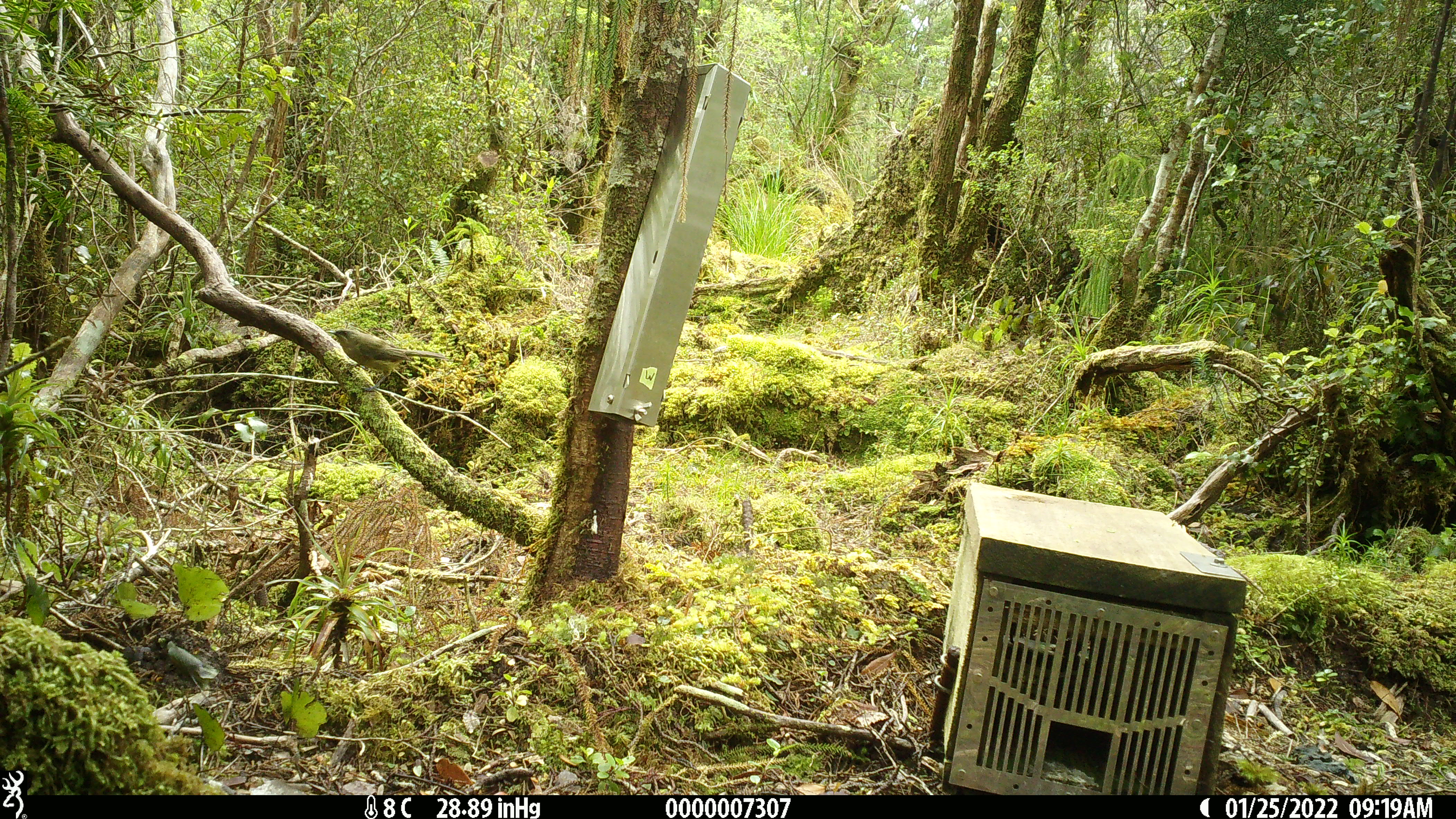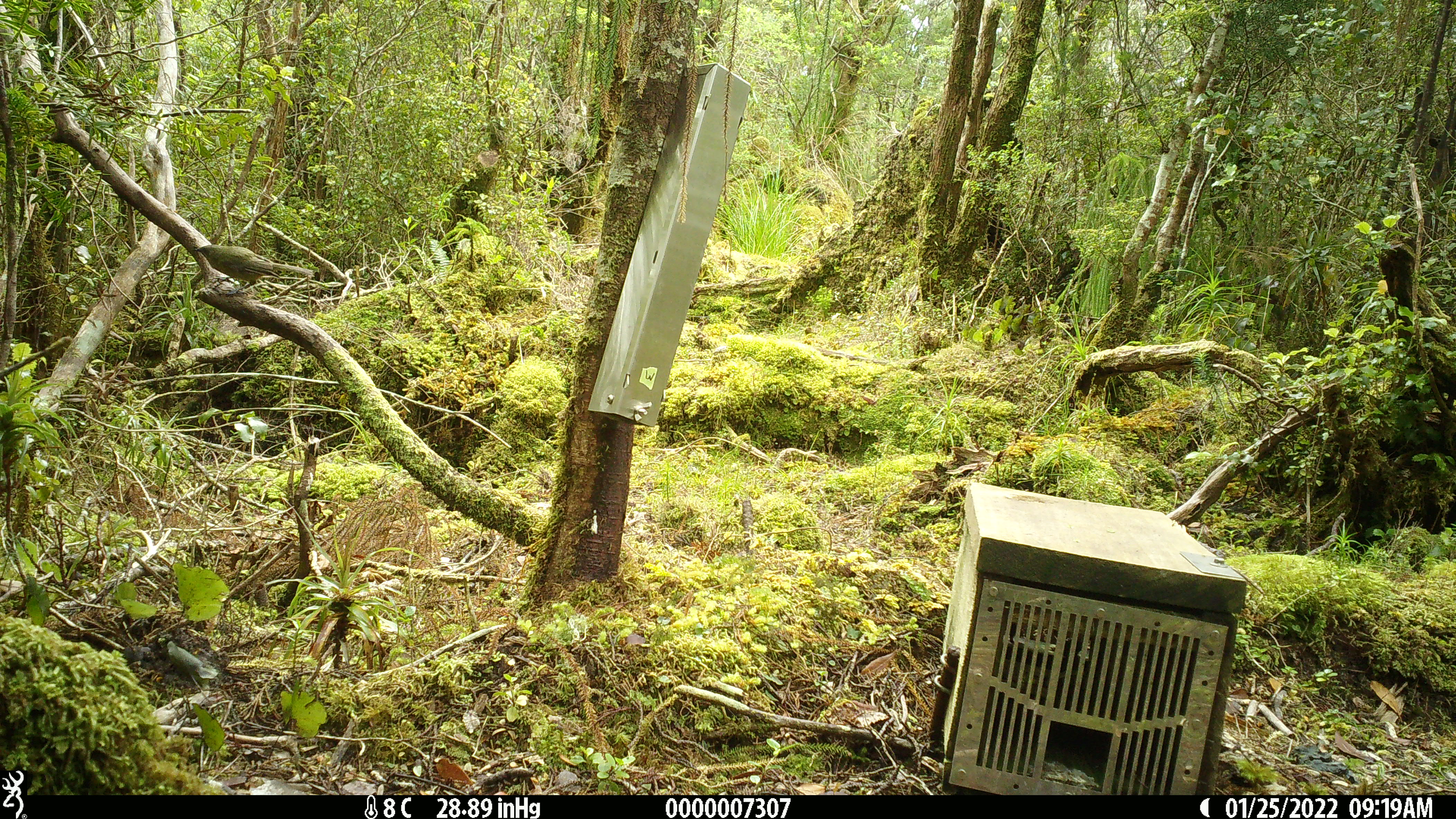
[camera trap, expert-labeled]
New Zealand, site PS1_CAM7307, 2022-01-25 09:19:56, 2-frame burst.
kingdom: Animalia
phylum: Chordata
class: Aves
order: Passeriformes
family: Meliphagidae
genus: Anthornis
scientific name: Anthornis melanura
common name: new zealand bellbird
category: bellbird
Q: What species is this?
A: Bellbird (new zealand bellbird) (Anthornis melanura).